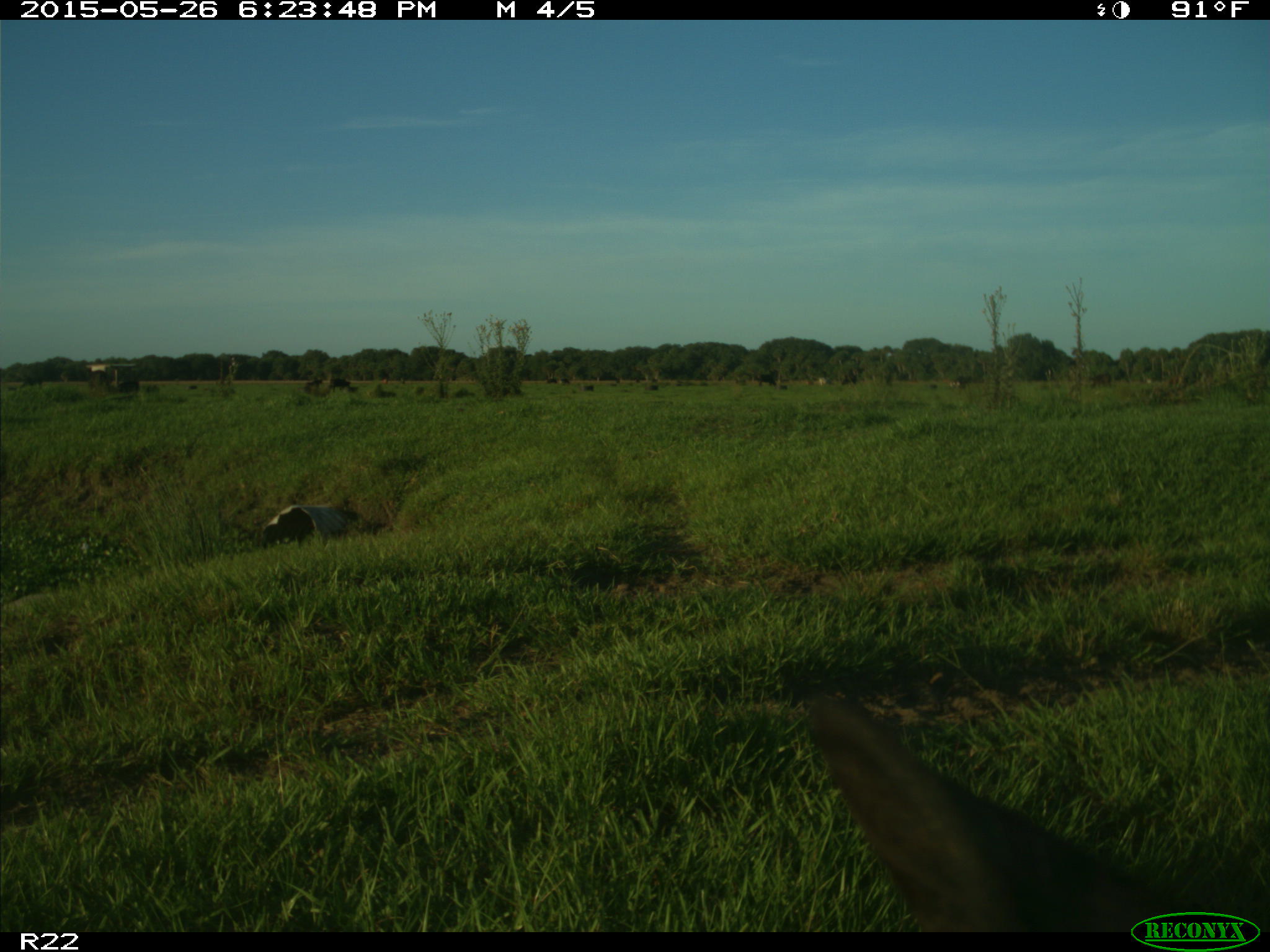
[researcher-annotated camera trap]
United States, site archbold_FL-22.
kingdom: Animalia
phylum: Chordata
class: Mammalia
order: Artiodactyla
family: Bovidae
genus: Bos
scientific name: Bos taurus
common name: domestic cow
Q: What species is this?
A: Bos taurus (domestic cow).